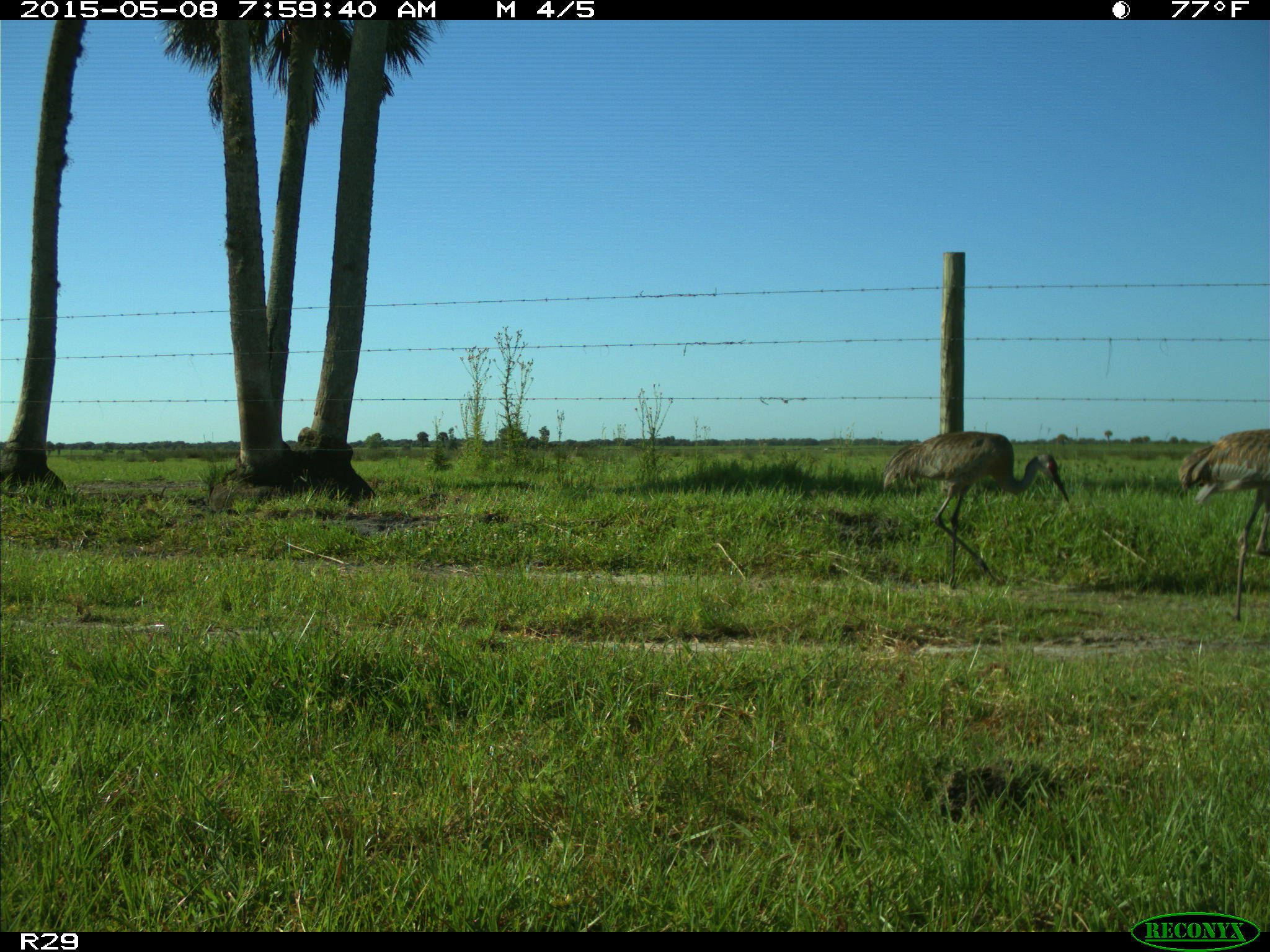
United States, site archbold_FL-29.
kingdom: Animalia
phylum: Chordata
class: Aves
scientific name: Aves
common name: birds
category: unidentified bird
Unidentified bird (birds) (Aves).